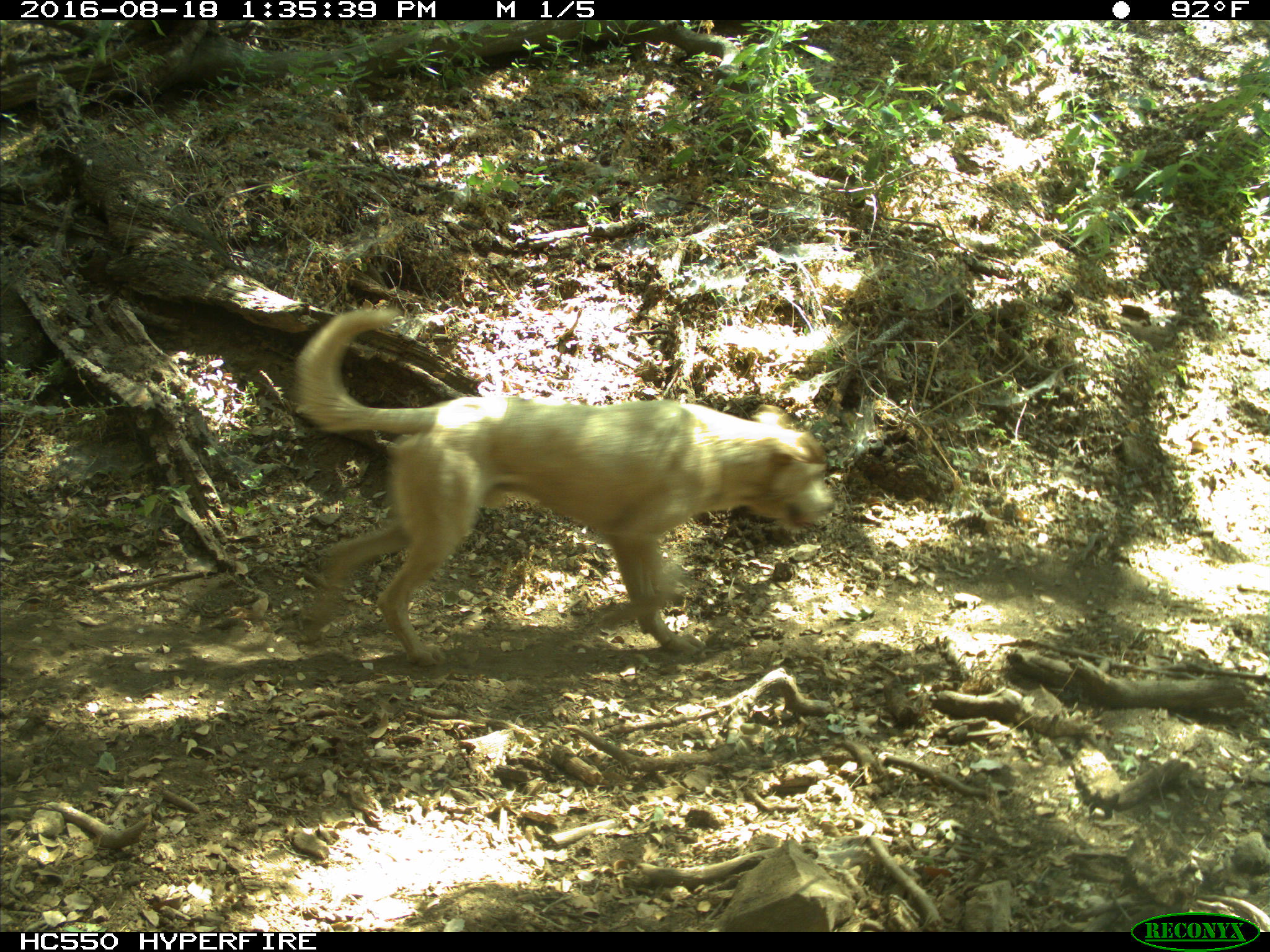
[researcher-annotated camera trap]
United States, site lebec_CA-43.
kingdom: Animalia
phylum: Chordata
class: Mammalia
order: Carnivora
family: Canidae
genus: Canis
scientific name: Canis familiaris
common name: domestic dog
Canis familiaris (domestic dog).